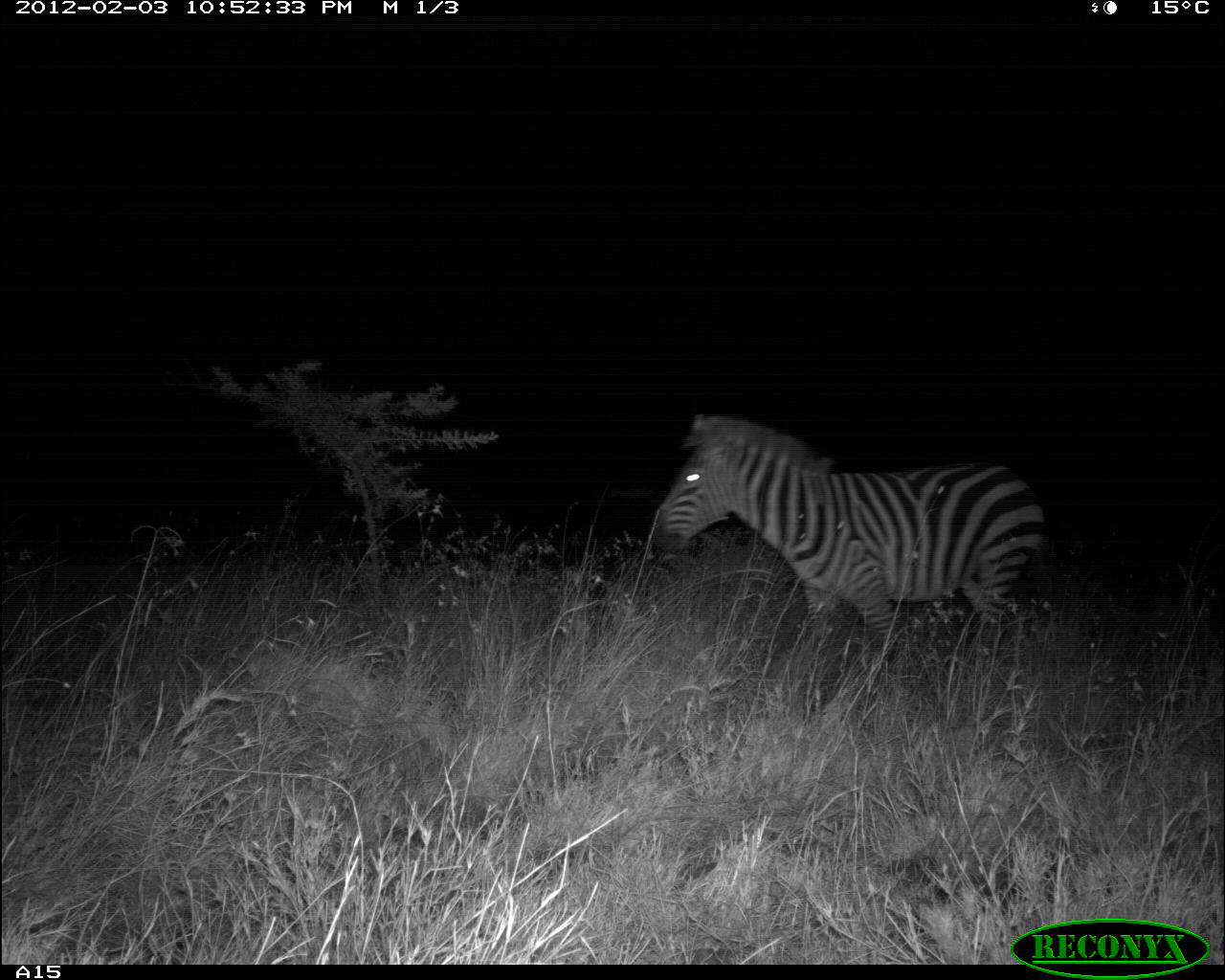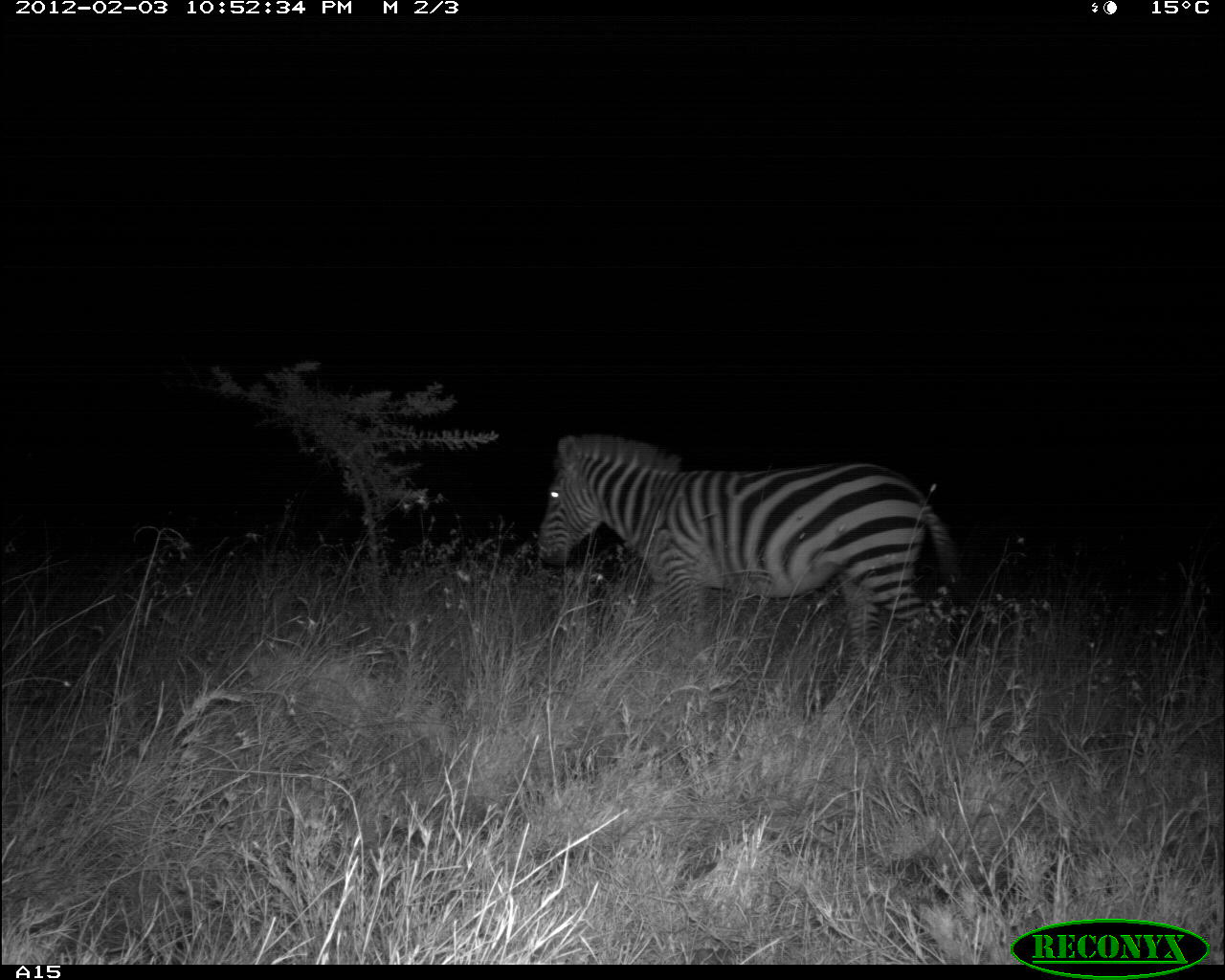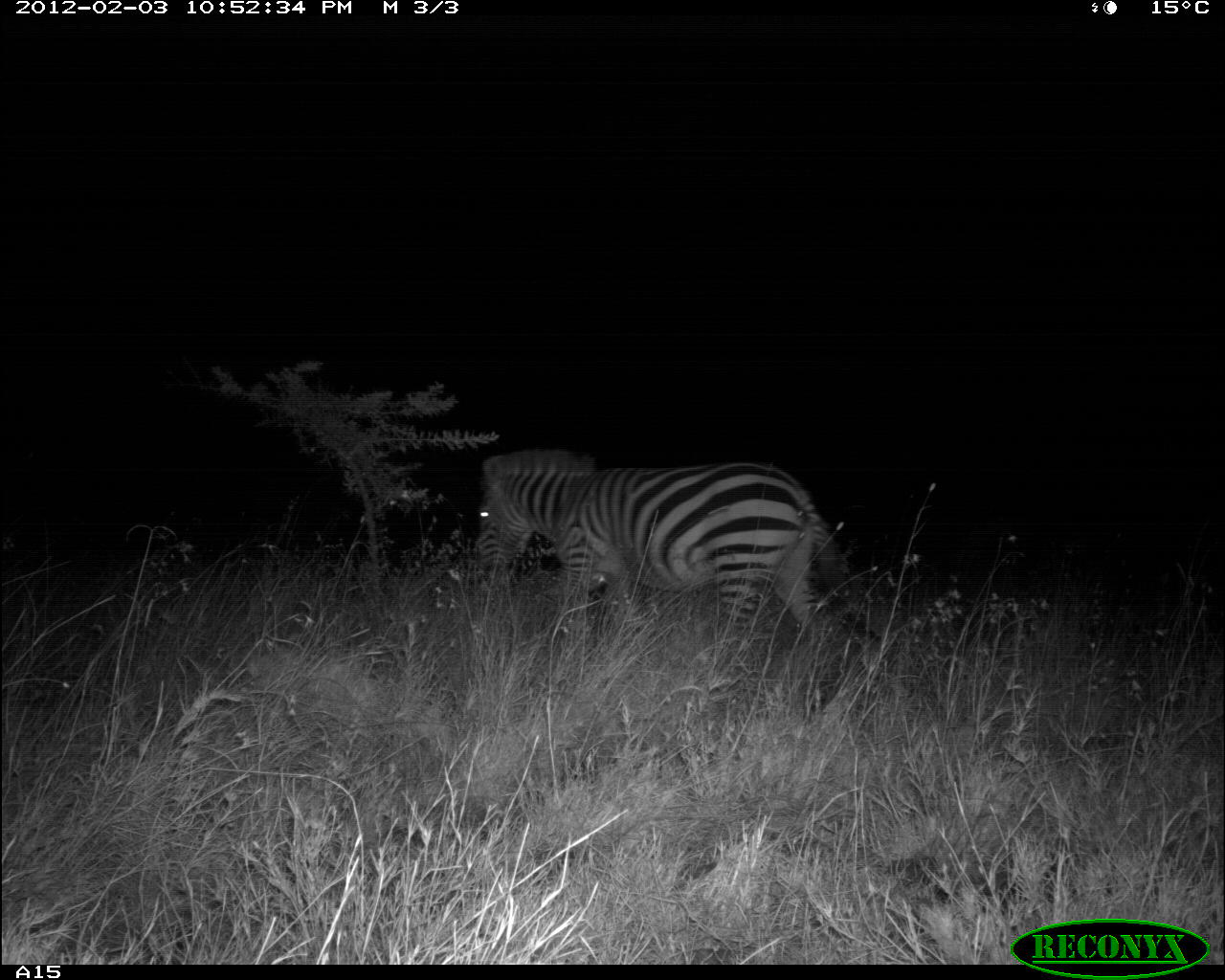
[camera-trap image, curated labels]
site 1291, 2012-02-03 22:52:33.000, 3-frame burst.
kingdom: Animalia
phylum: Chordata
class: Mammalia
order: Perissodactyla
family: Equidae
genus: Equus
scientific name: Equus quagga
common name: plains zebra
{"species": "Equus quagga (plains zebra)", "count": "1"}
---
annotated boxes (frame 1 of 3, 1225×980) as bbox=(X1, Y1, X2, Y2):
equus quagga: bbox=(646, 411, 1049, 672)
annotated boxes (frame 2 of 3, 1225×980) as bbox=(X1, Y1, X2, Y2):
equus quagga: bbox=(534, 430, 962, 701)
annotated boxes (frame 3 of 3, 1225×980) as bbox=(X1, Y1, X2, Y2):
equus quagga: bbox=(476, 445, 851, 654)